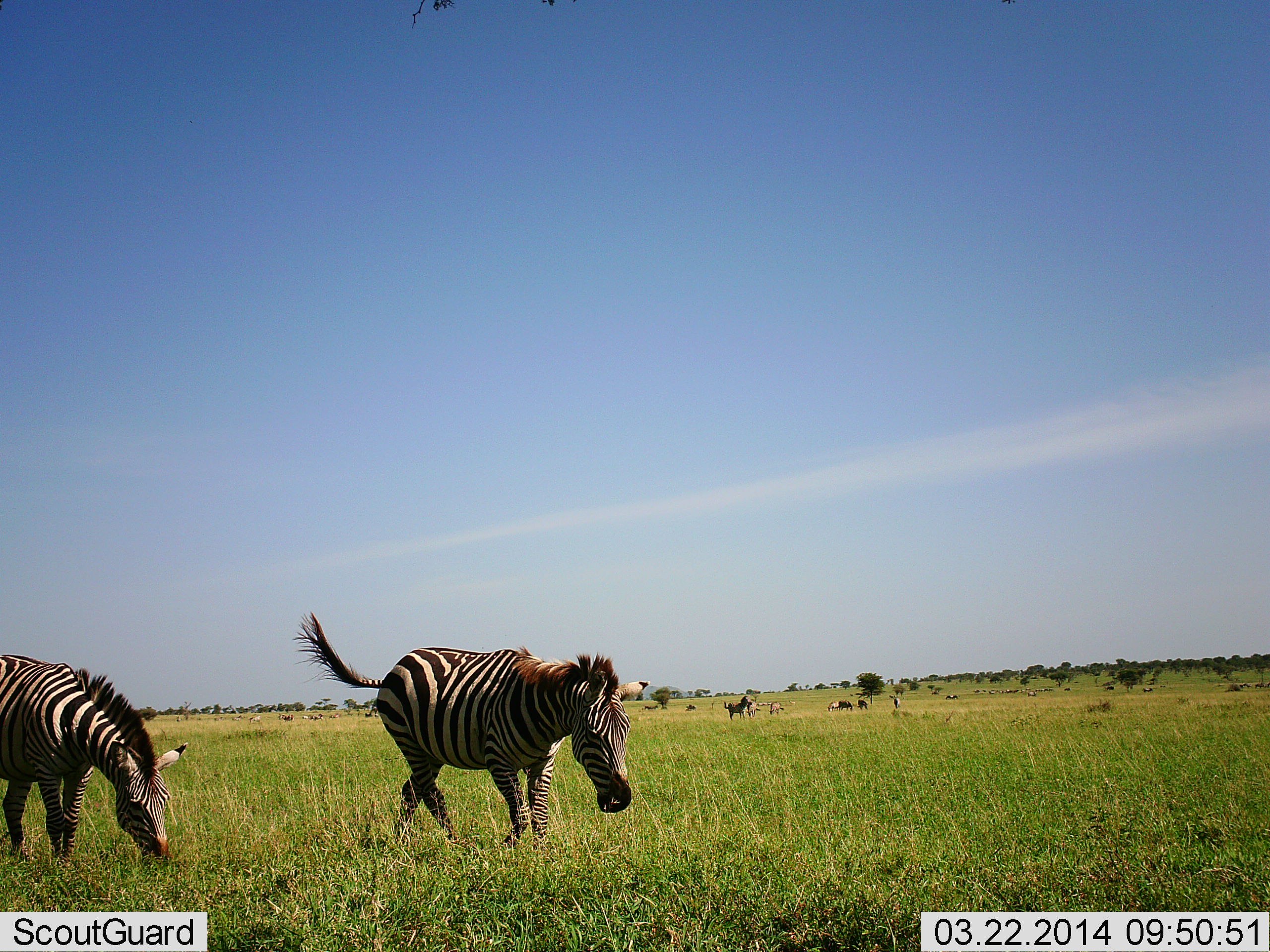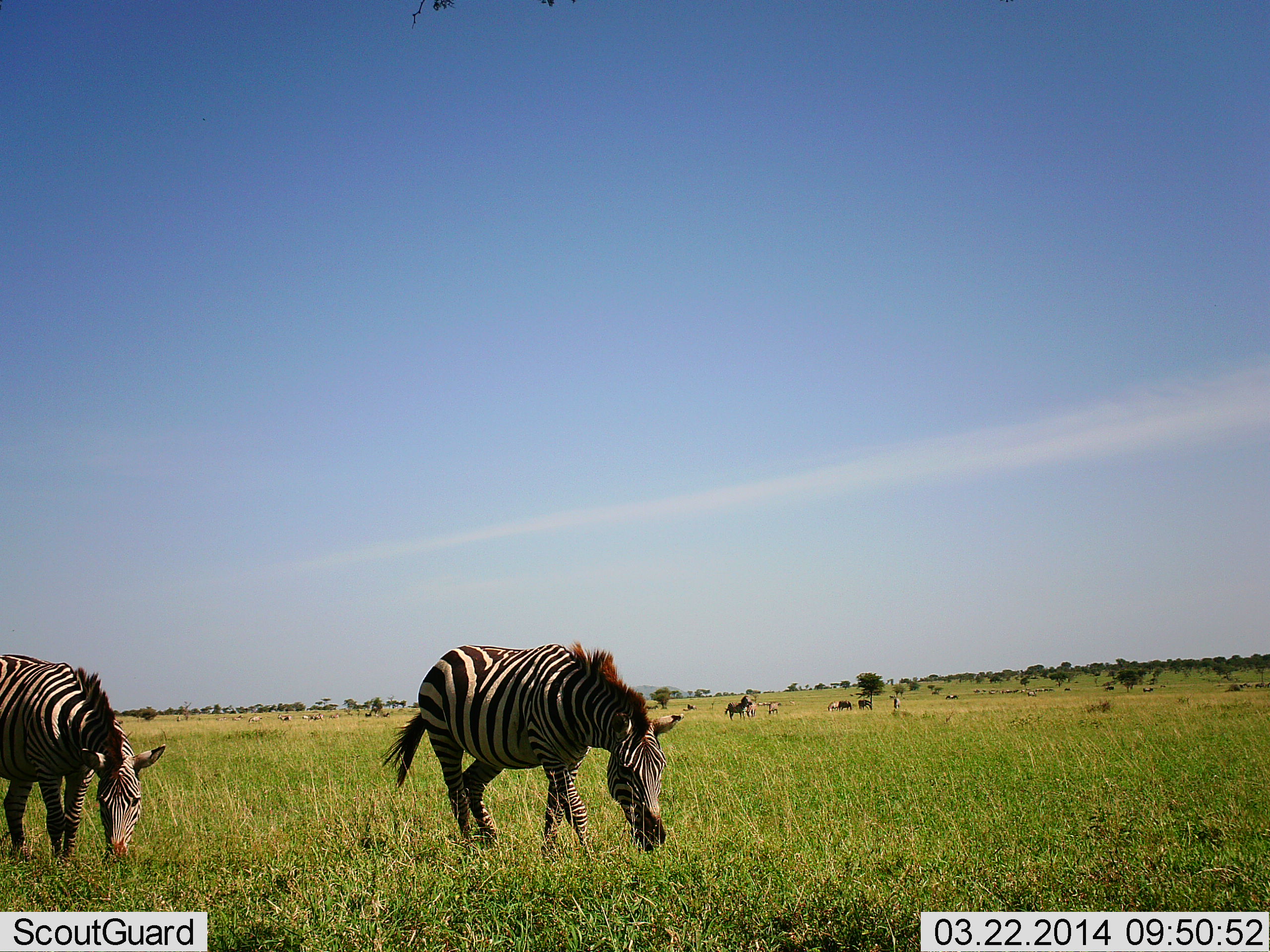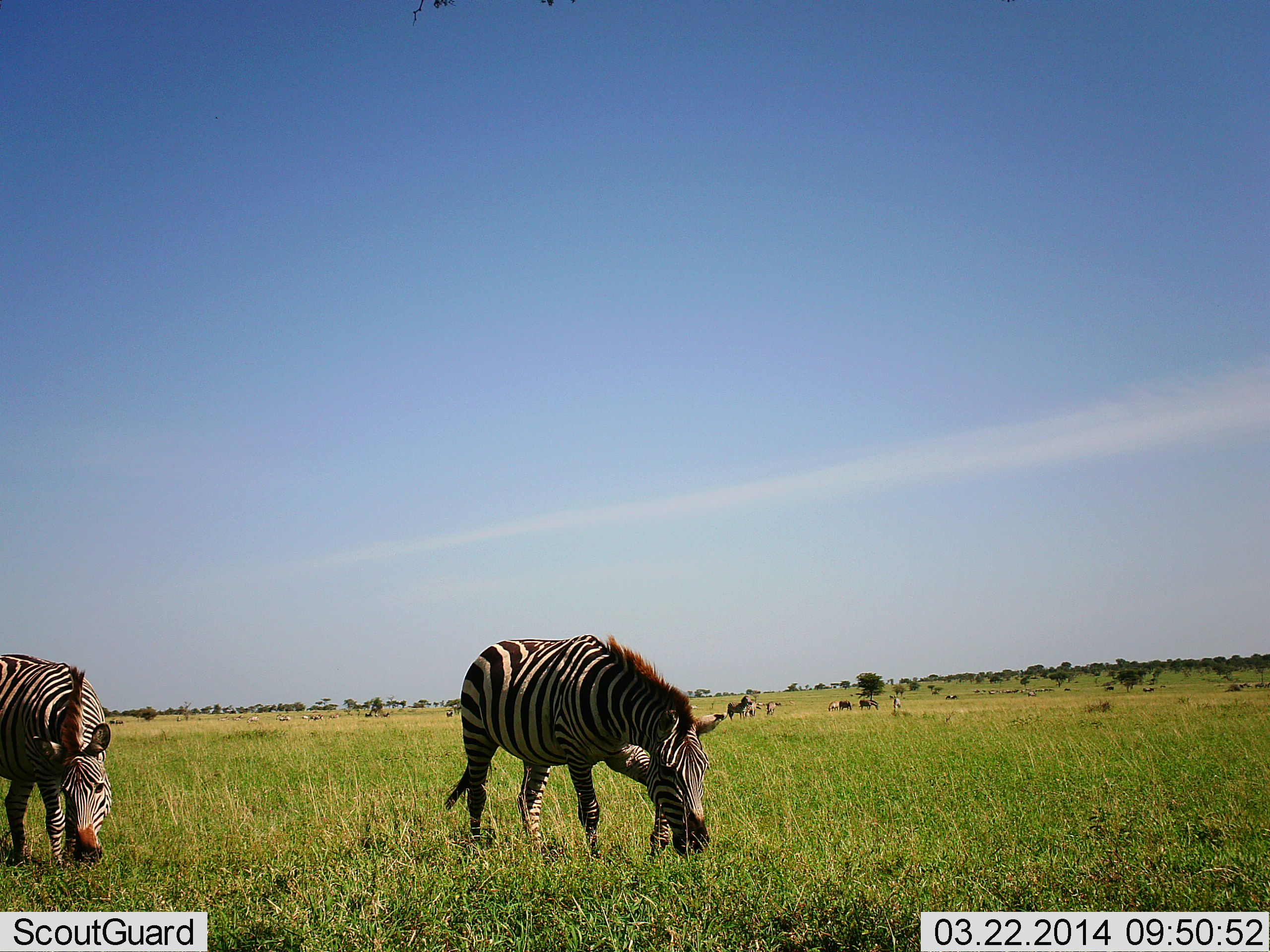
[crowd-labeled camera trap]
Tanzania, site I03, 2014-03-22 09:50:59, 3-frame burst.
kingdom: Animalia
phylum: Chordata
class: Mammalia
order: Perissodactyla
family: Equidae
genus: Equus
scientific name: Equus quagga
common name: plains zebra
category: zebra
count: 2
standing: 27%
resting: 0%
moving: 47%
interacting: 0%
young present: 0%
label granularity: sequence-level